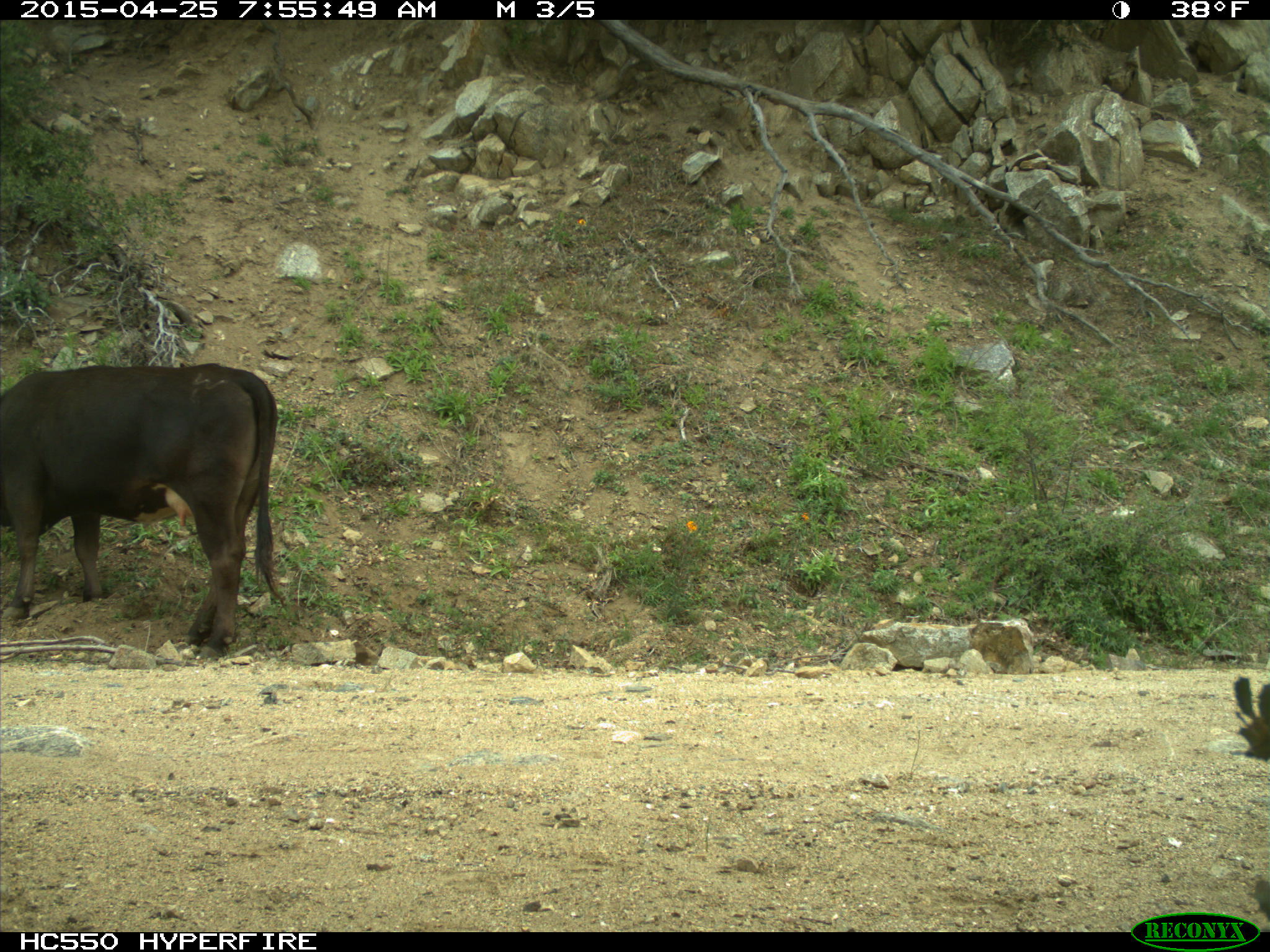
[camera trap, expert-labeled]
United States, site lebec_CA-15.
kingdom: Animalia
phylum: Chordata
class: Mammalia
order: Artiodactyla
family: Bovidae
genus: Bos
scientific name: Bos taurus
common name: domestic cow